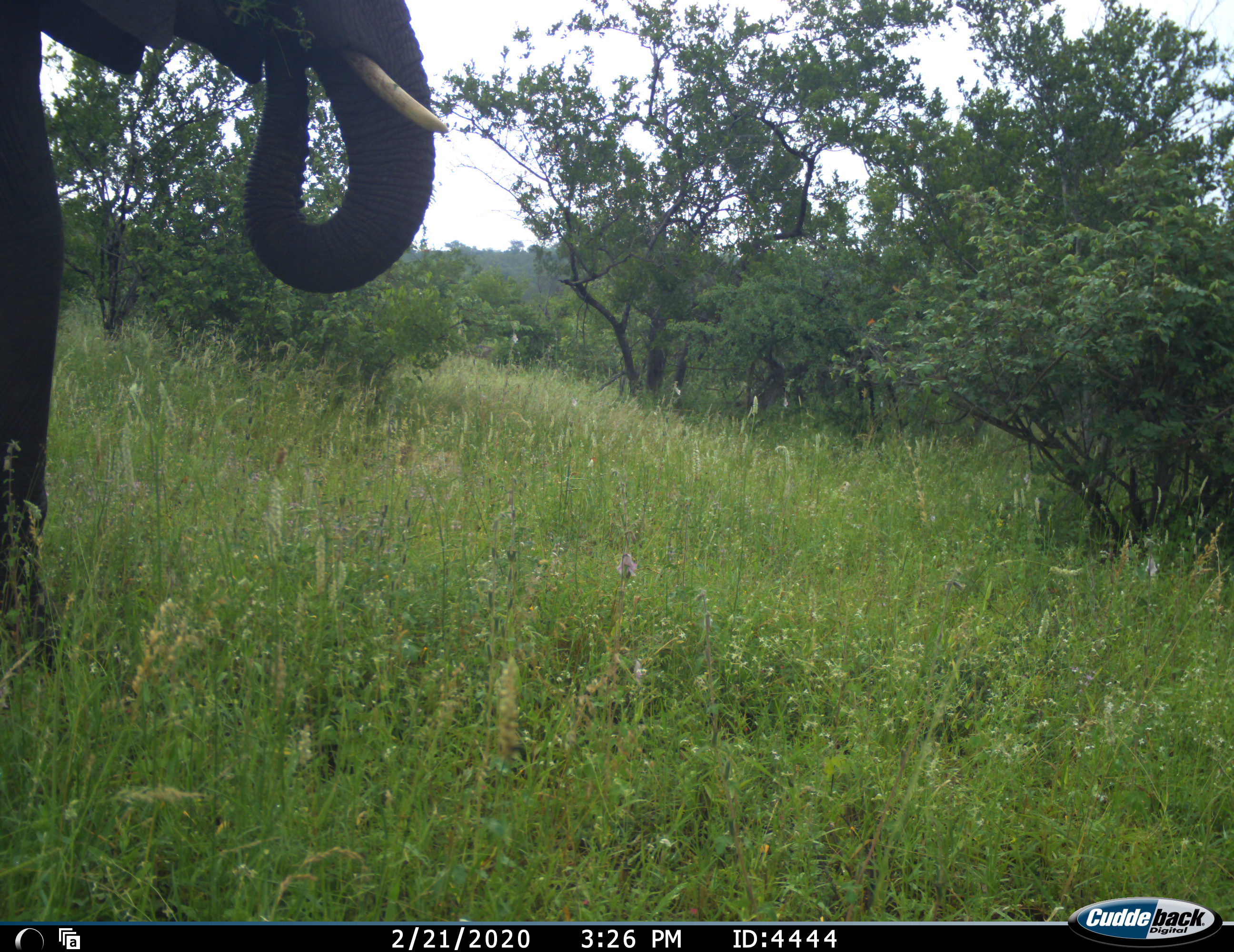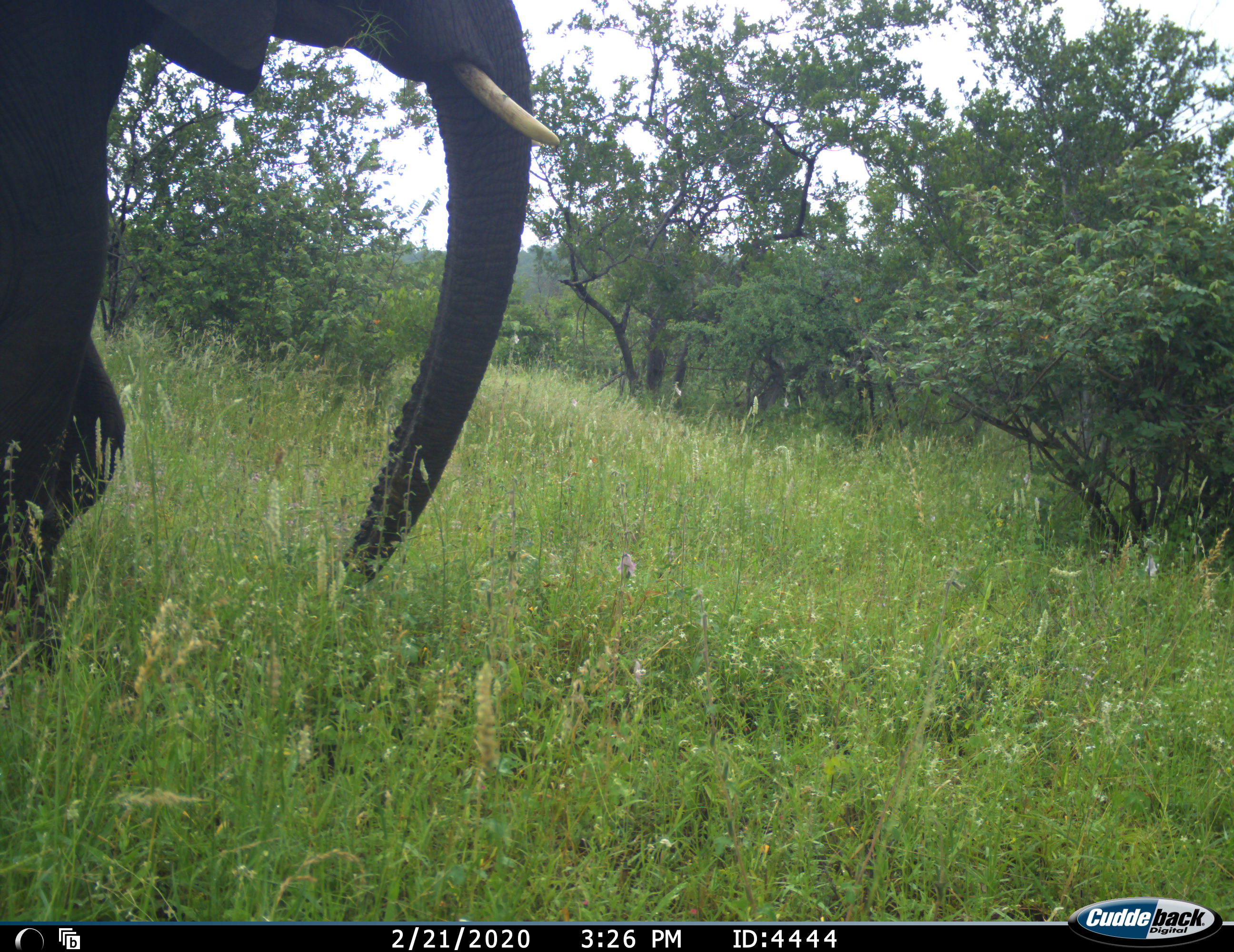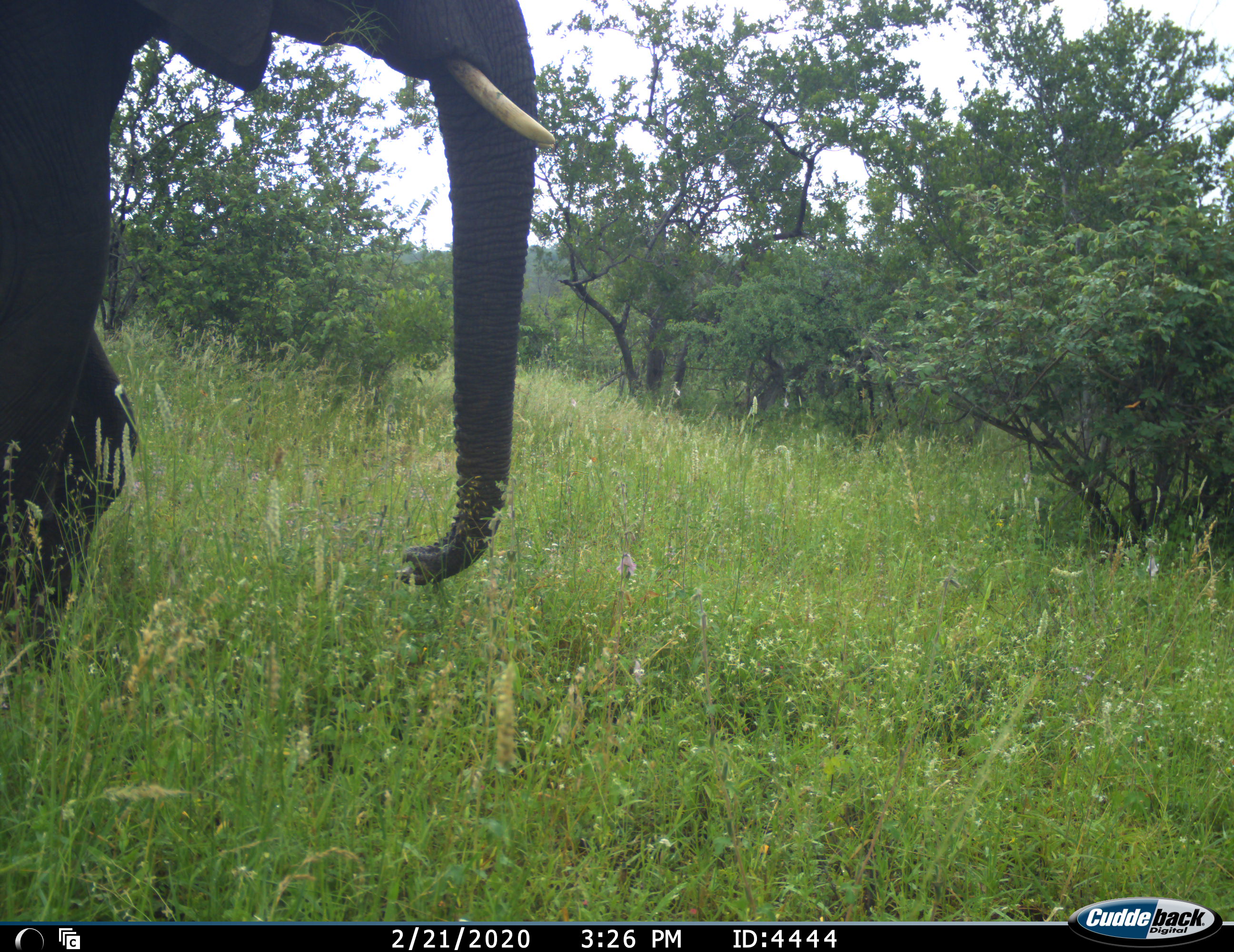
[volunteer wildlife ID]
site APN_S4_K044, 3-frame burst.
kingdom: Animalia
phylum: Chordata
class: Mammalia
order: Proboscidea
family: Elephantidae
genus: Loxodonta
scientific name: Loxodonta africana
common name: african bush elephant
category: elephant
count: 1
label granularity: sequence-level